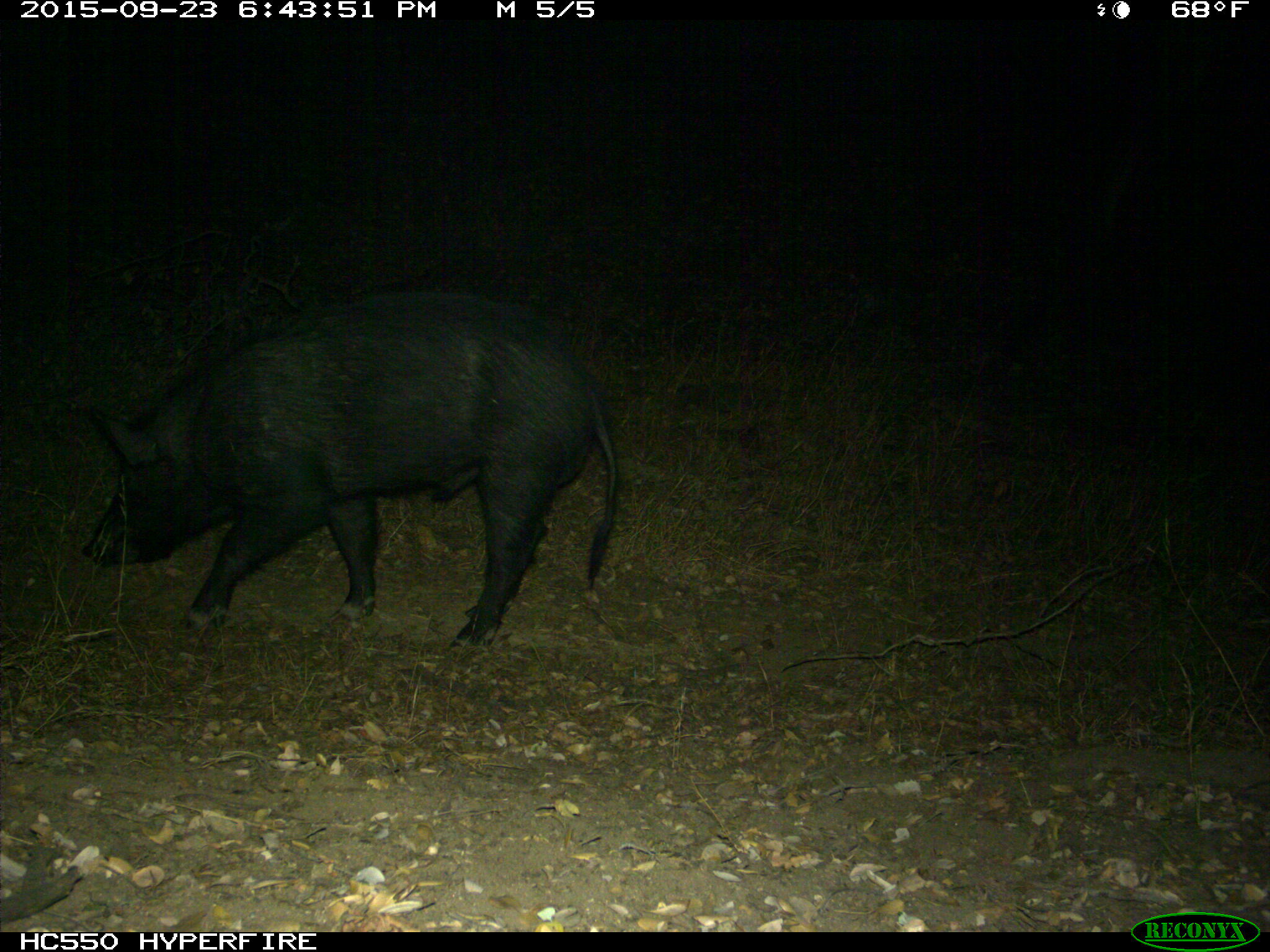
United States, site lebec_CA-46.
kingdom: Animalia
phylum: Chordata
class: Mammalia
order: Artiodactyla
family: Suidae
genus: Sus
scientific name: Sus scrofa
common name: wild boar